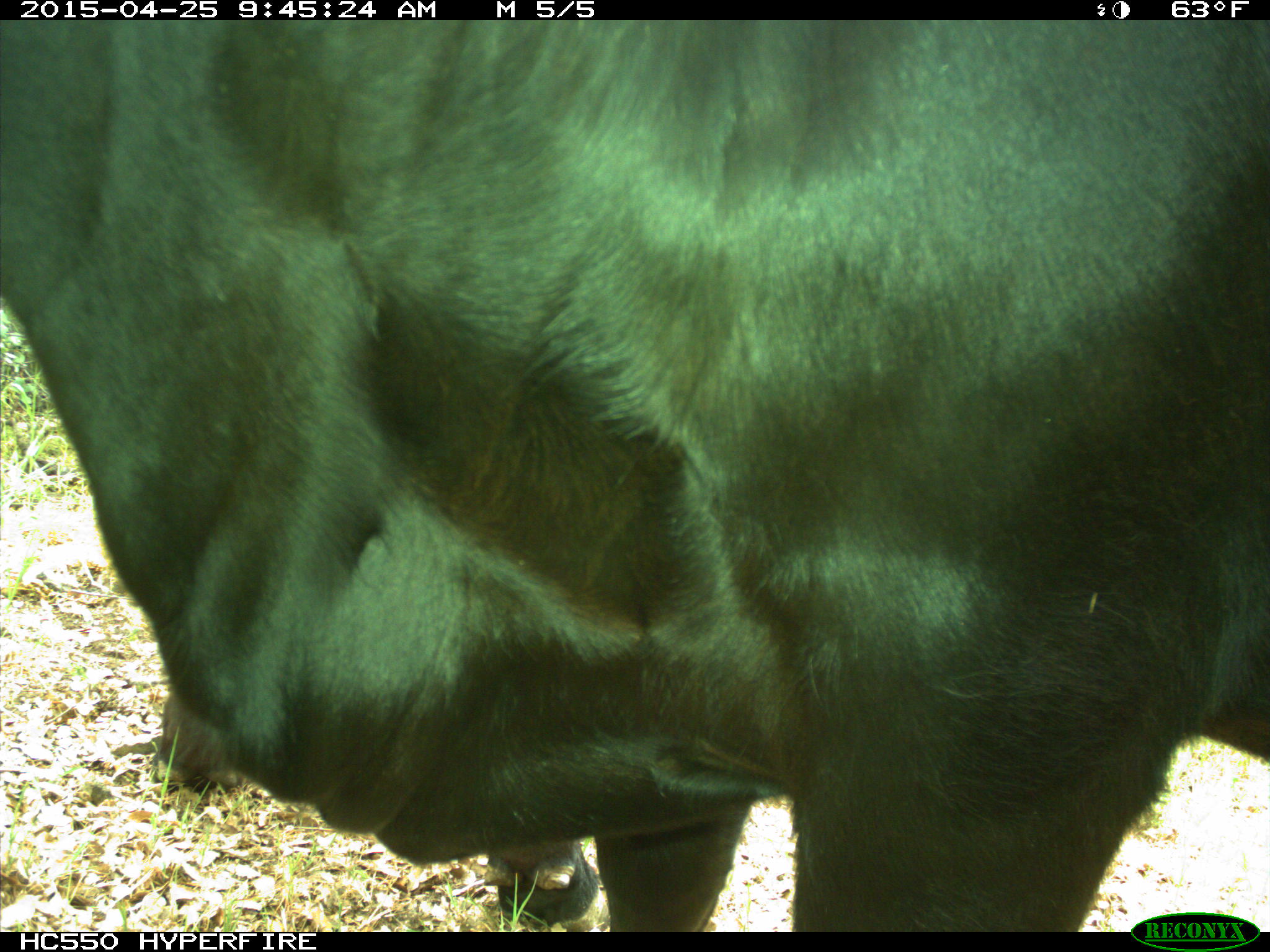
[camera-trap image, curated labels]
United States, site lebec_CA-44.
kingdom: Animalia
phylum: Chordata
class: Mammalia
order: Artiodactyla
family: Suidae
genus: Sus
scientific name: Sus scrofa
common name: wild boar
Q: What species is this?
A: Sus scrofa (wild boar).